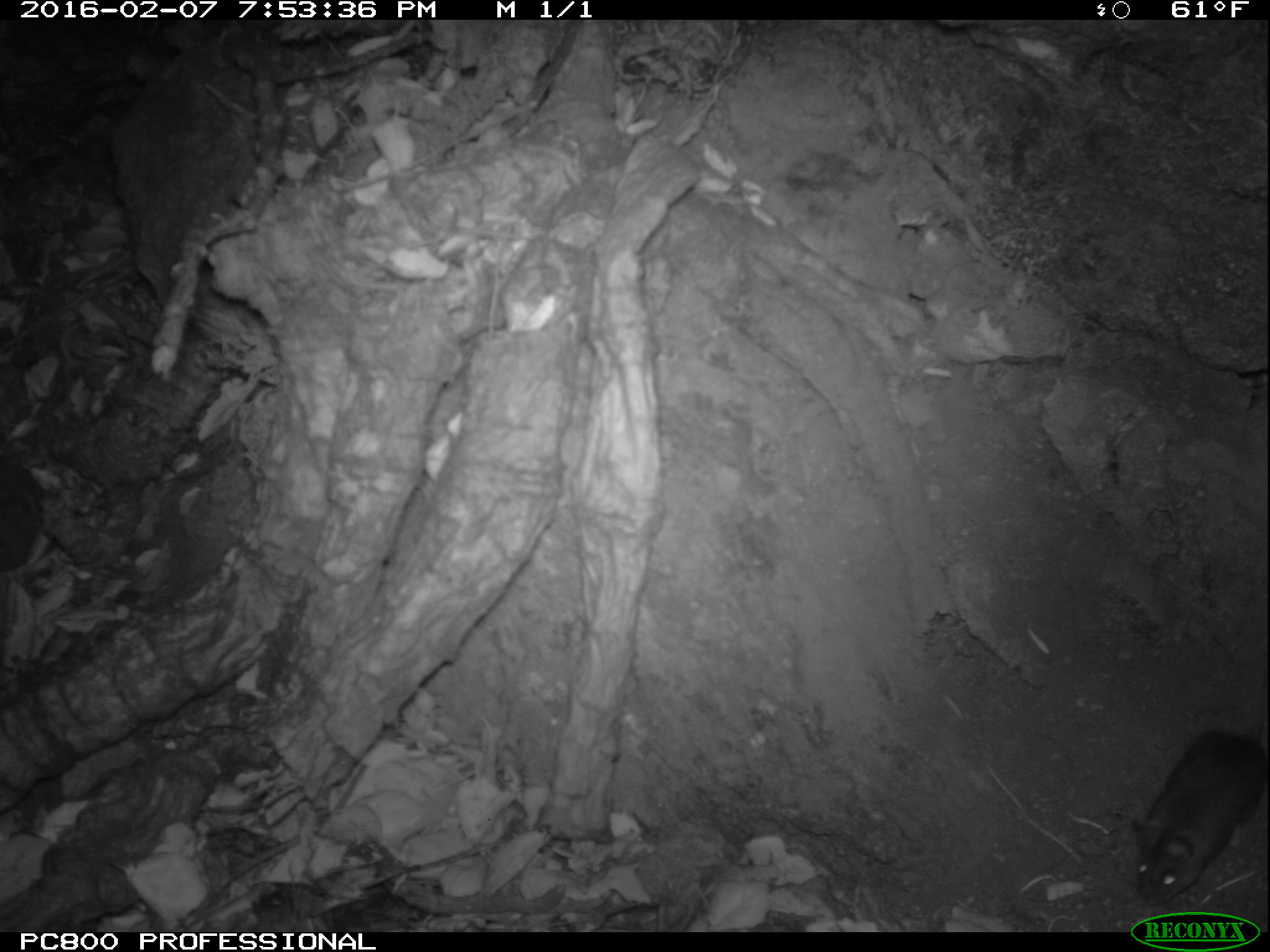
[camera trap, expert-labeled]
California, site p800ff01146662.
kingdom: Animalia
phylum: Chordata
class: Mammalia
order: Rodentia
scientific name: Rodentia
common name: rodent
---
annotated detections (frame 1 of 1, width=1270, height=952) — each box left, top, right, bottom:
rodent: 1124, 687, 1269, 906